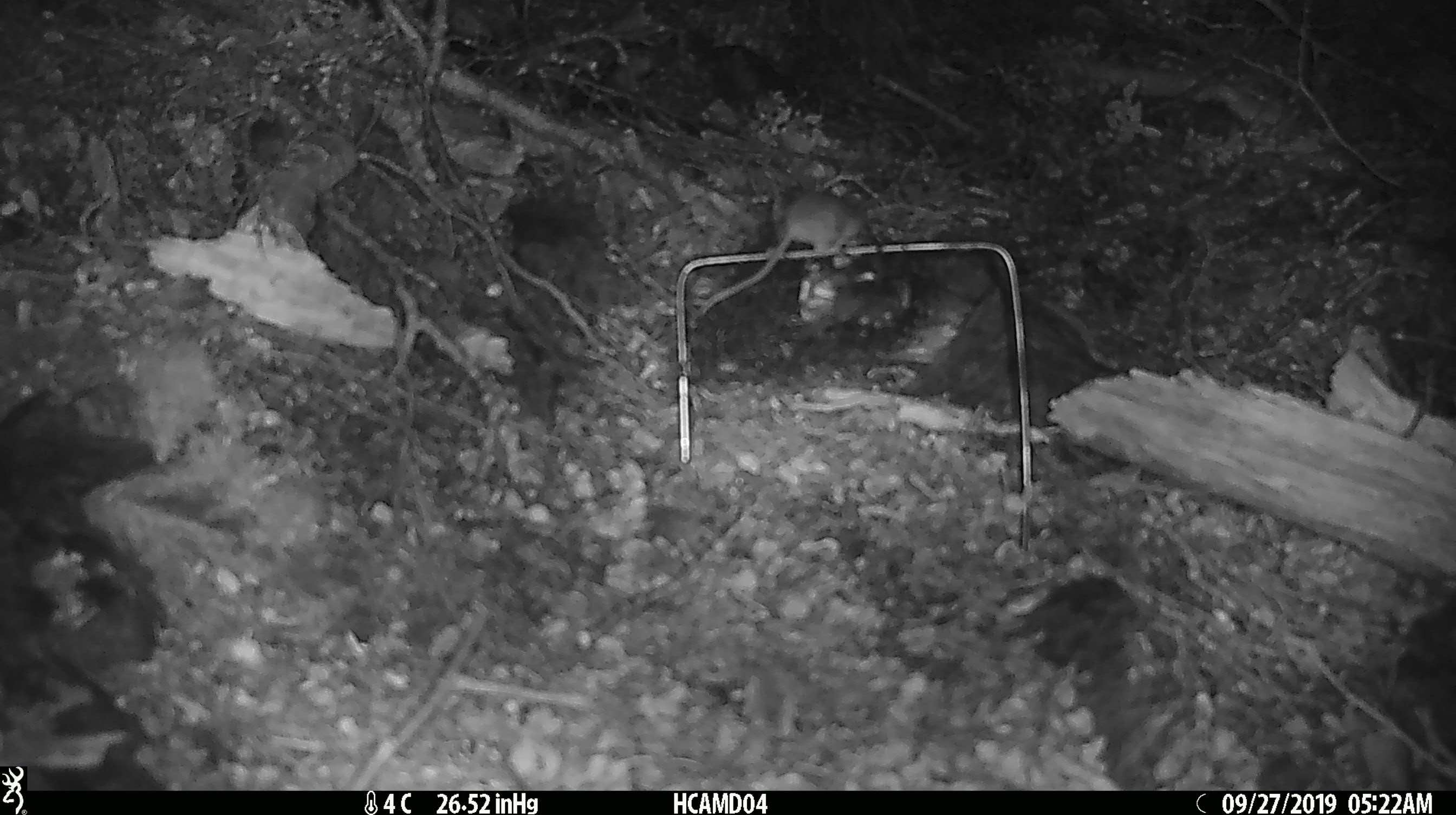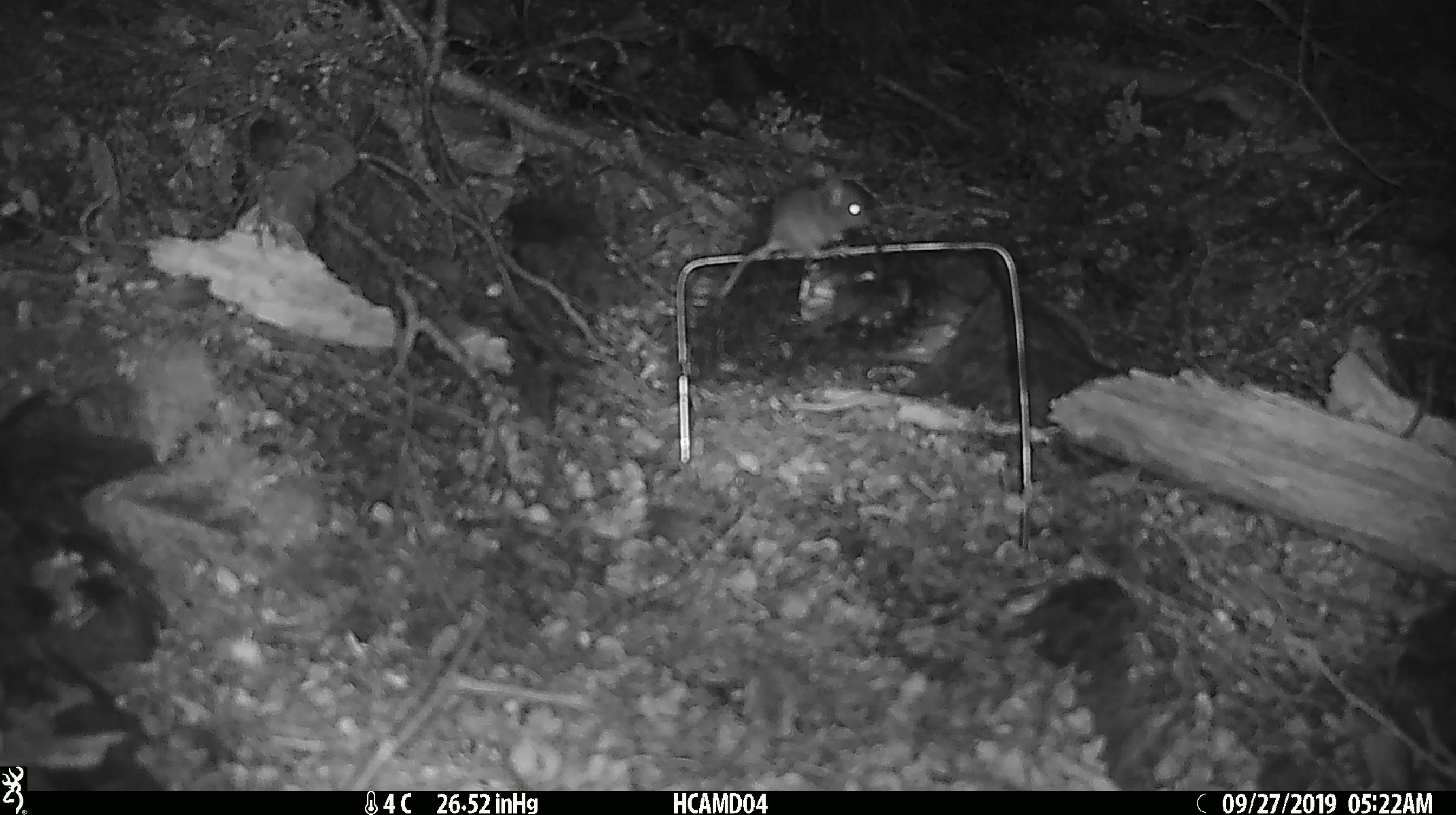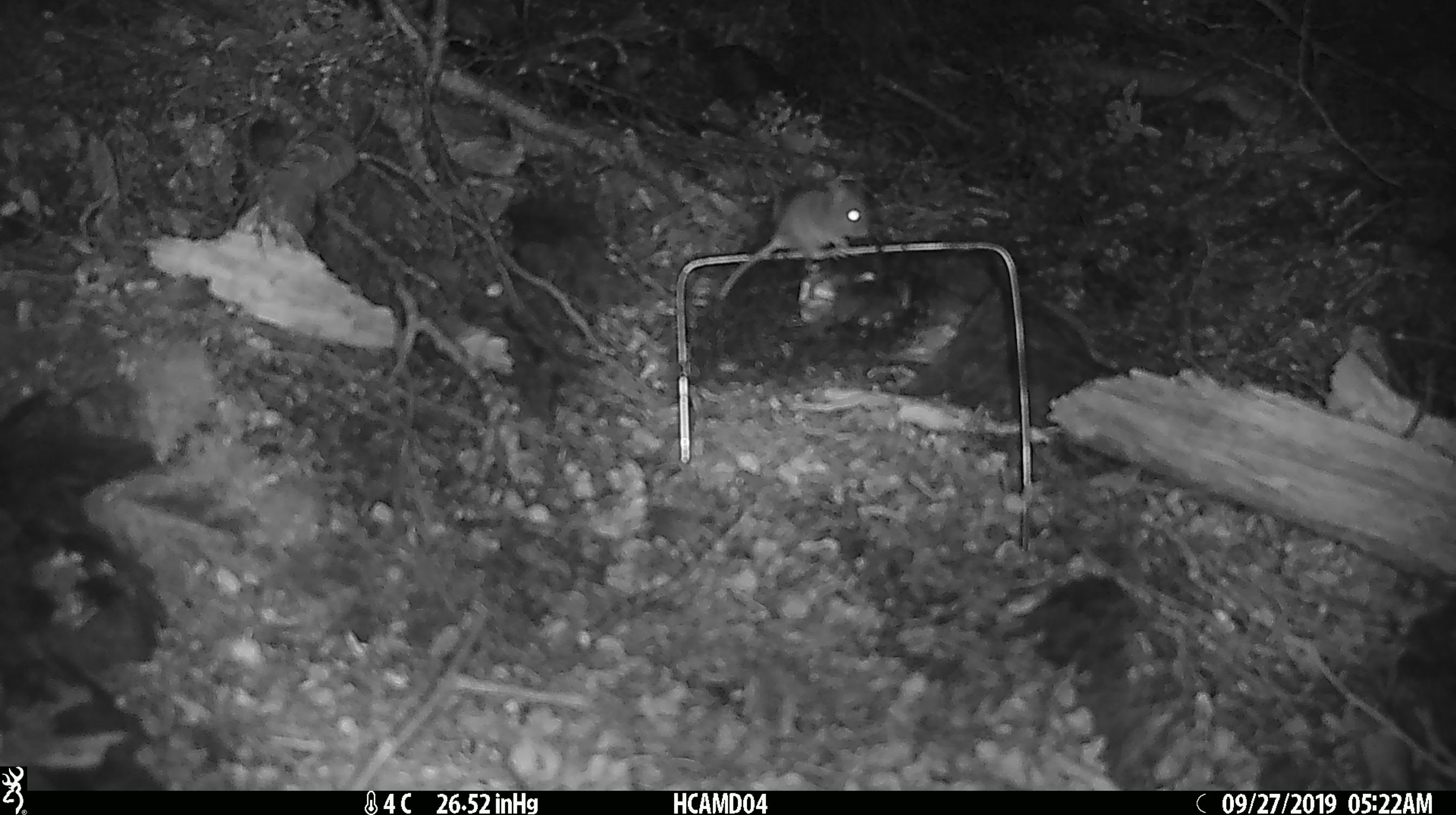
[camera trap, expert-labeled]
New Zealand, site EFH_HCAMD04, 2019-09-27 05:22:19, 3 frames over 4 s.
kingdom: Animalia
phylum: Chordata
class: Mammalia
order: Rodentia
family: Muridae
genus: Mus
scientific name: Mus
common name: mouse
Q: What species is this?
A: Mouse (Mus).